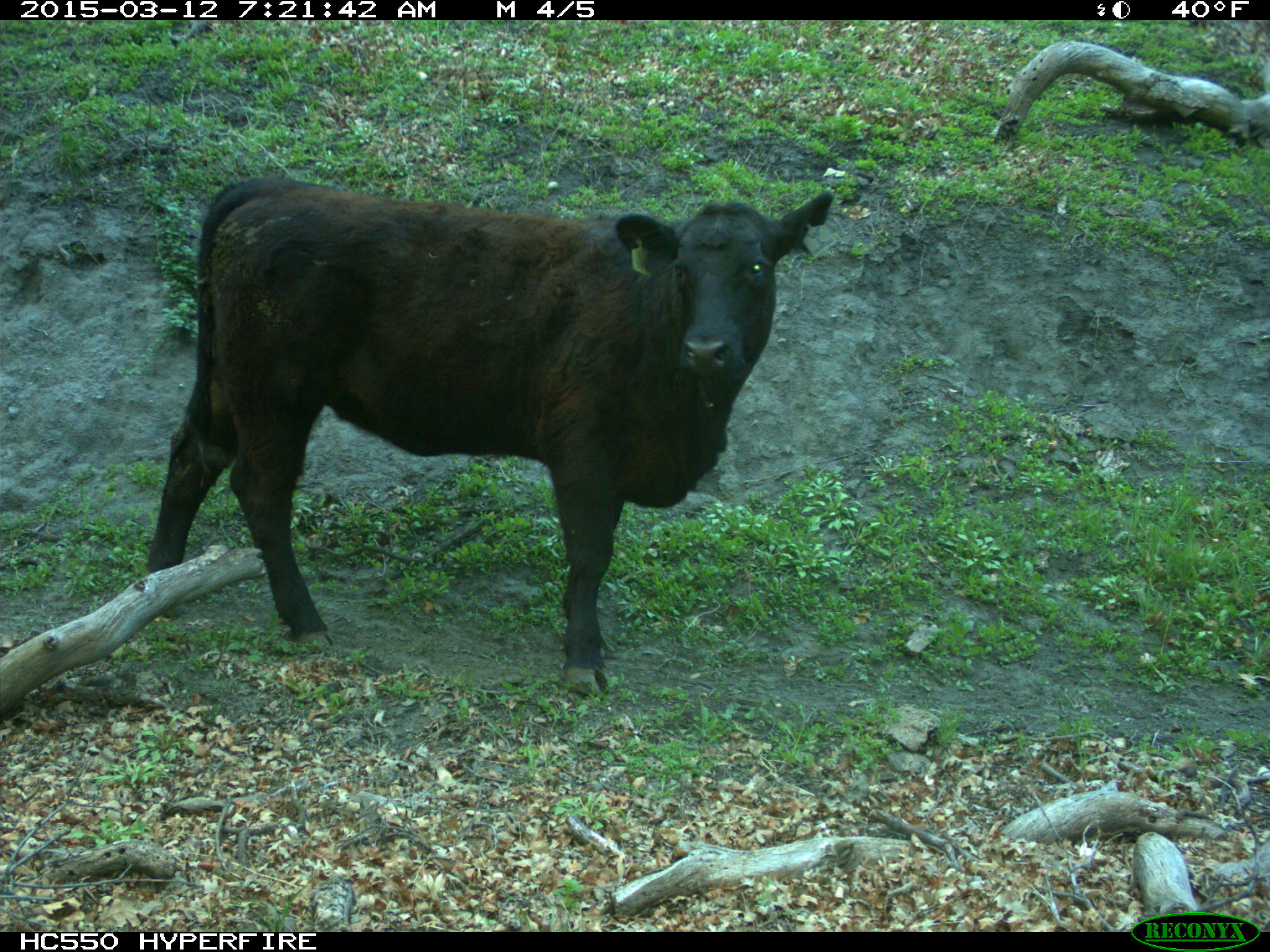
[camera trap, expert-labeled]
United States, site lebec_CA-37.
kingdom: Animalia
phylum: Chordata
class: Mammalia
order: Artiodactyla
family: Bovidae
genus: Bos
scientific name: Bos taurus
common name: domestic cow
Bos taurus (domestic cow).